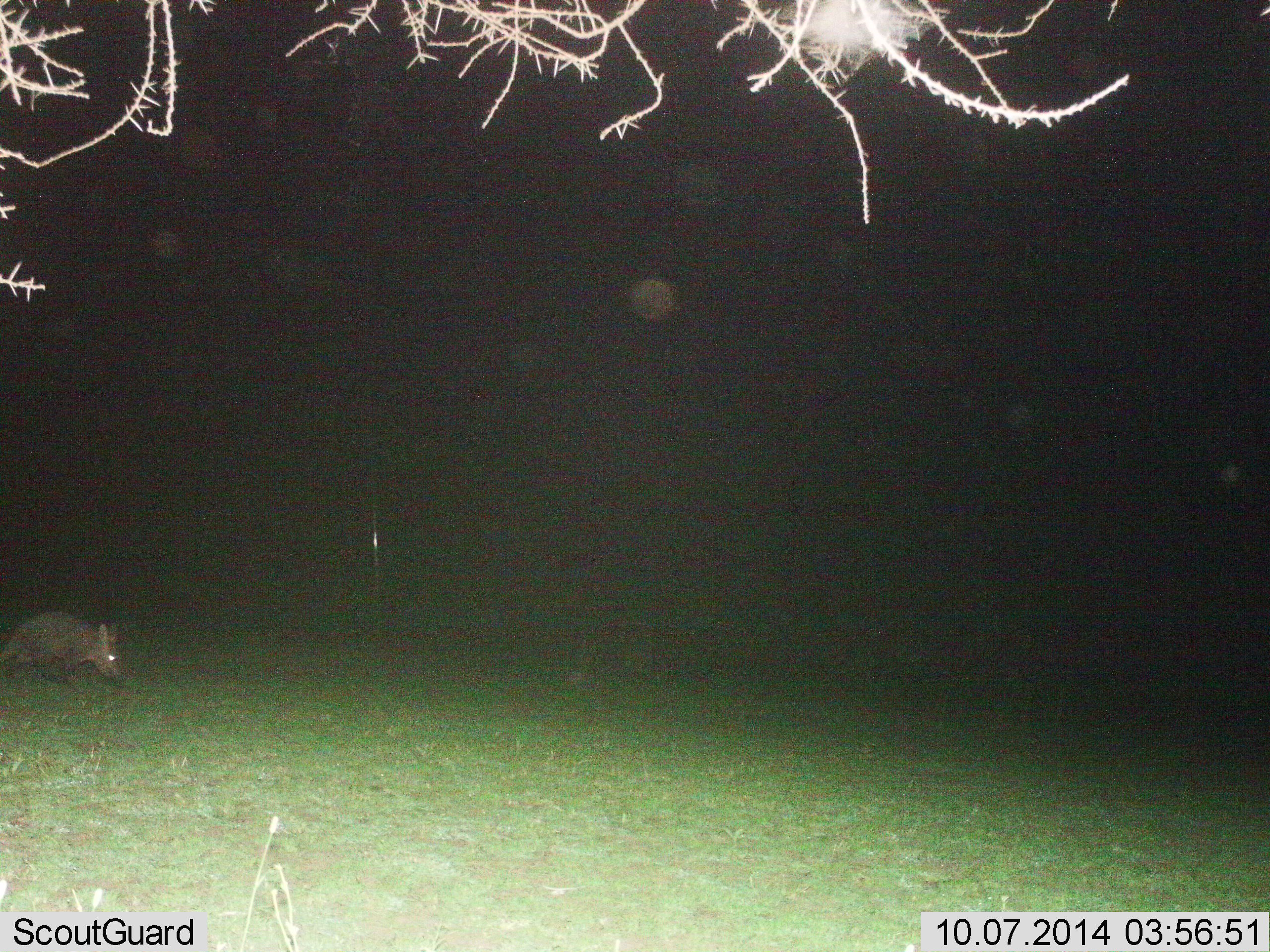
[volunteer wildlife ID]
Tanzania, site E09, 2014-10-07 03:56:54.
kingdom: Animalia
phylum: Chordata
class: Mammalia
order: Tubulidentata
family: Orycteropodidae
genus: Orycteropus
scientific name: Orycteropus afer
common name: aardvark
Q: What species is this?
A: Aardvark (Orycteropus afer).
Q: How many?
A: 1.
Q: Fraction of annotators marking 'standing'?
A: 50%.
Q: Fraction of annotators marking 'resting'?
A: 0%.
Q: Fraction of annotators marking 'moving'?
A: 50%.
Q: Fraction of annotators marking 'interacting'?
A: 0%.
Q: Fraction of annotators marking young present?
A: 0%.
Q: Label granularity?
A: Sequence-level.